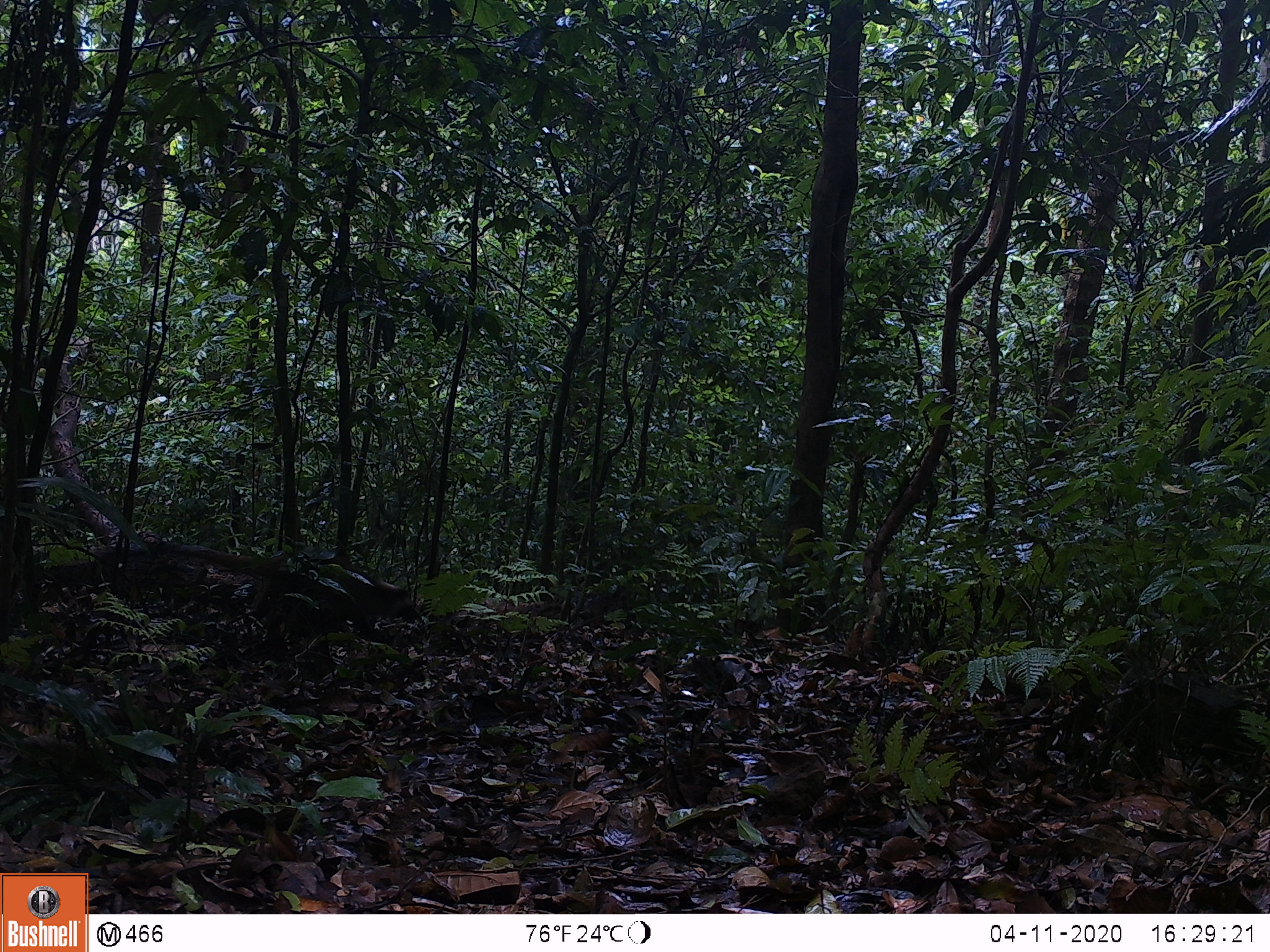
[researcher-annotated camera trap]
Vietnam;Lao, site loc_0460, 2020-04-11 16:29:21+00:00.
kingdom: Animalia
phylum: Chordata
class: Mammalia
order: Carnivora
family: Viverridae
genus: Paguma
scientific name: Paguma larvata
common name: masked palm civet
Masked palm civet (Paguma larvata). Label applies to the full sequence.